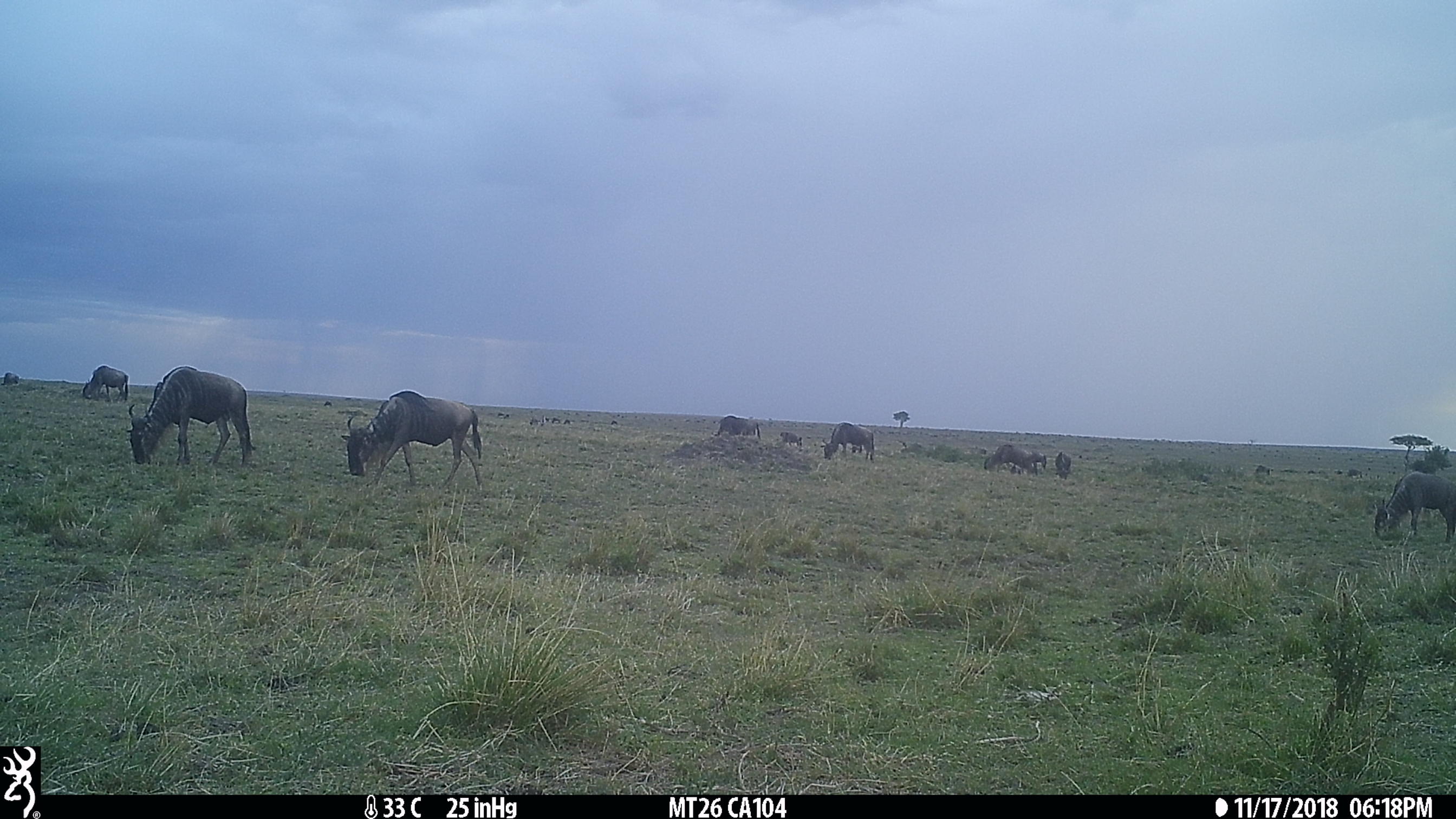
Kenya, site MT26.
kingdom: Animalia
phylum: Chordata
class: Mammalia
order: Artiodactyla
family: Bovidae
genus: Connochaetes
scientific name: Connochaetes taurinus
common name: blue wildebeest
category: wildebeest